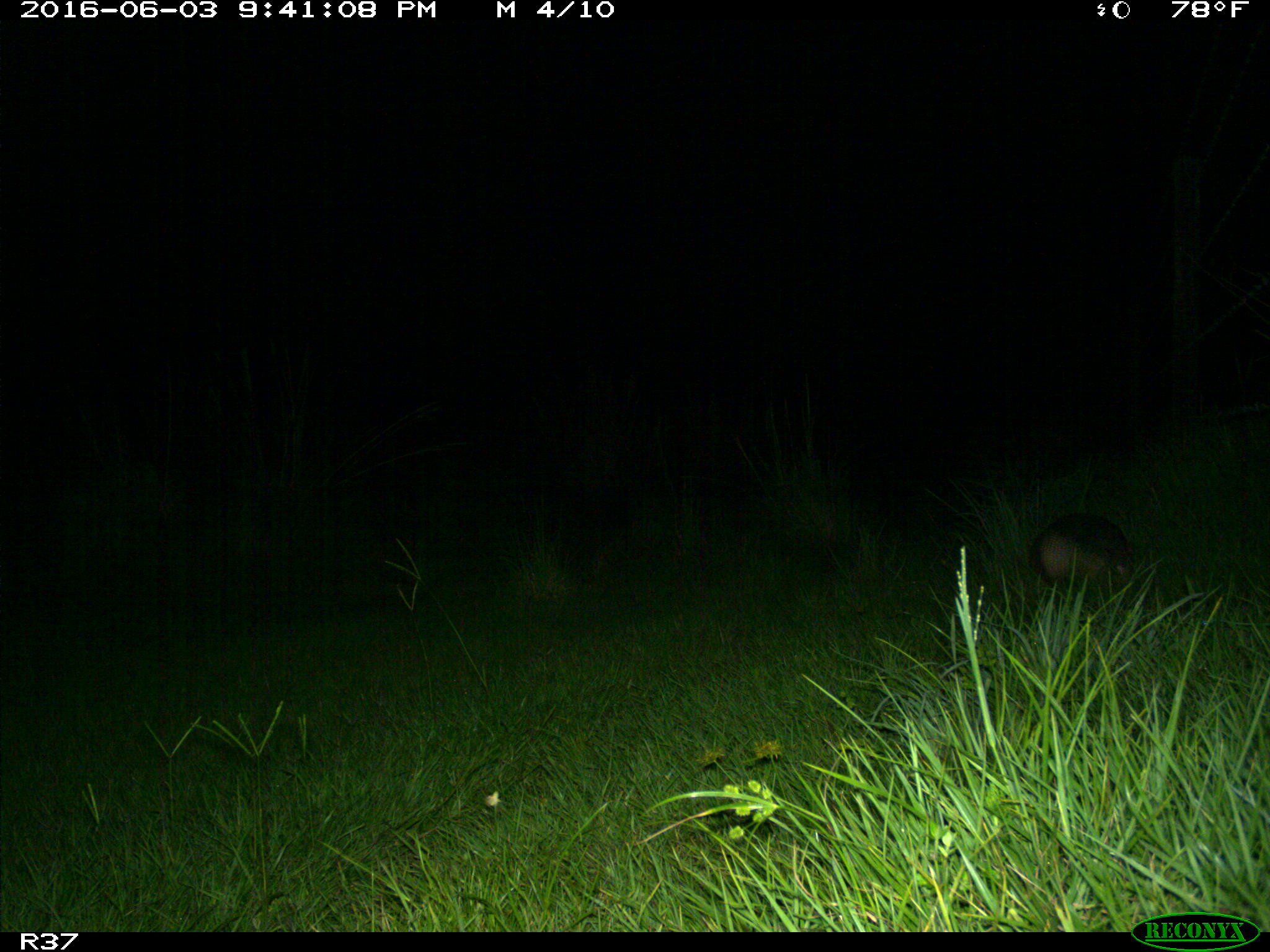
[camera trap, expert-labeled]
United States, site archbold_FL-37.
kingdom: Animalia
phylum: Chordata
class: Mammalia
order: Cingulata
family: Dasypodidae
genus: Dasypus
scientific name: Dasypus novemcinctus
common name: nine-banded armadillo